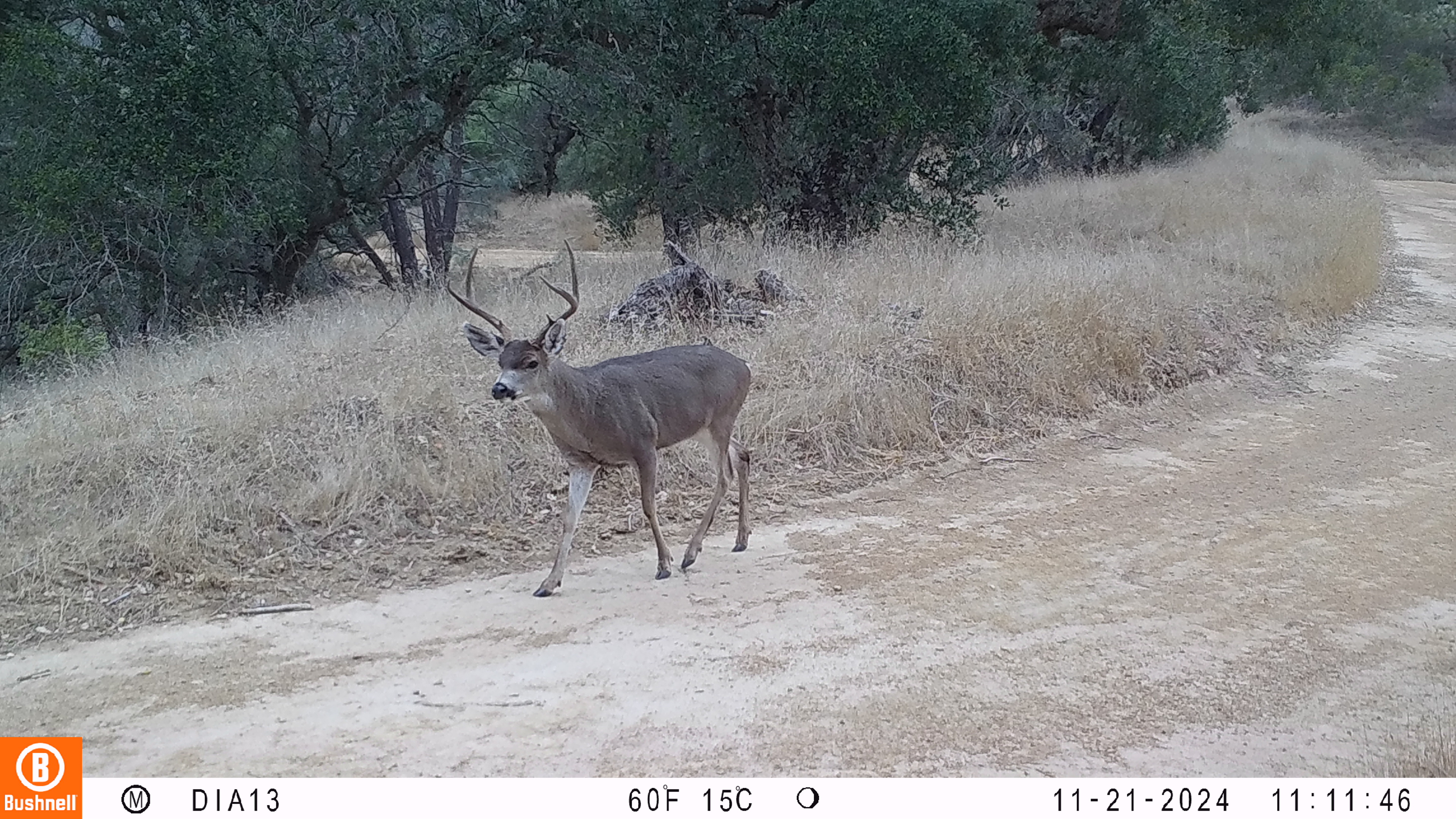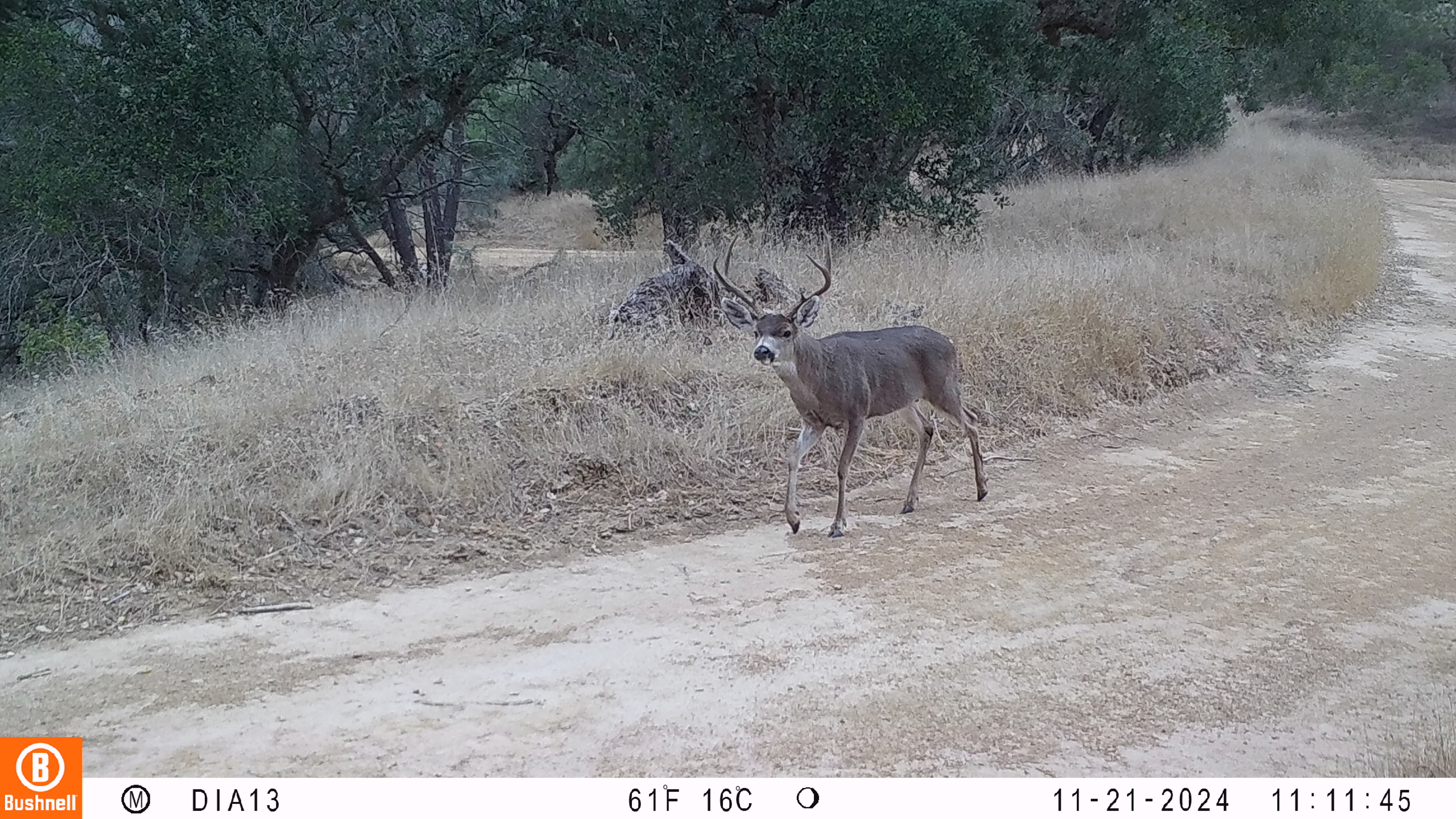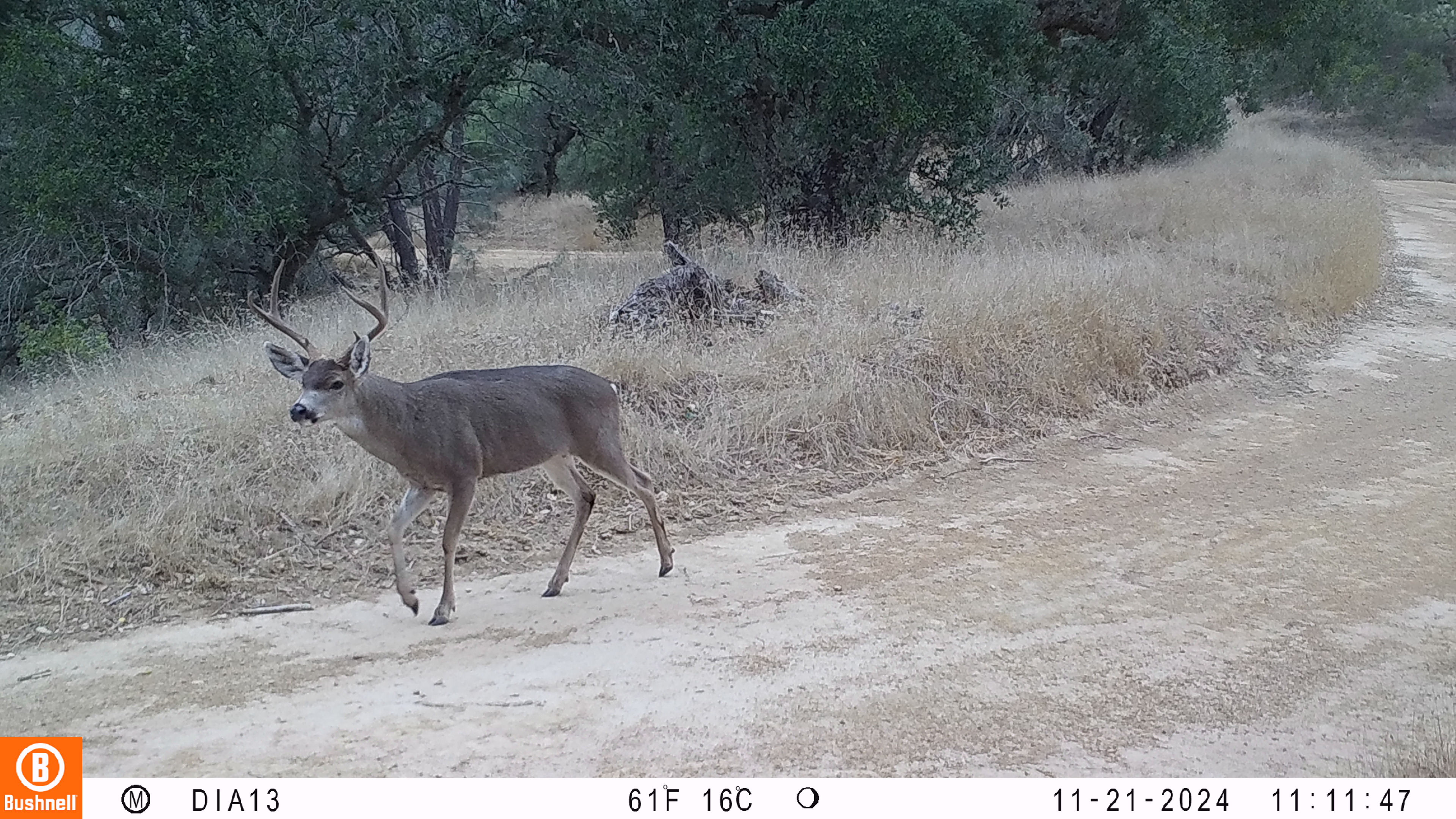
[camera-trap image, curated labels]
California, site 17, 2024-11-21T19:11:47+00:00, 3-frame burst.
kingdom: Animalia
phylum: Chordata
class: Mammalia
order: Artiodactyla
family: Cervidae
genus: Odocoileus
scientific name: Odocoileus hemionus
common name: mule deer